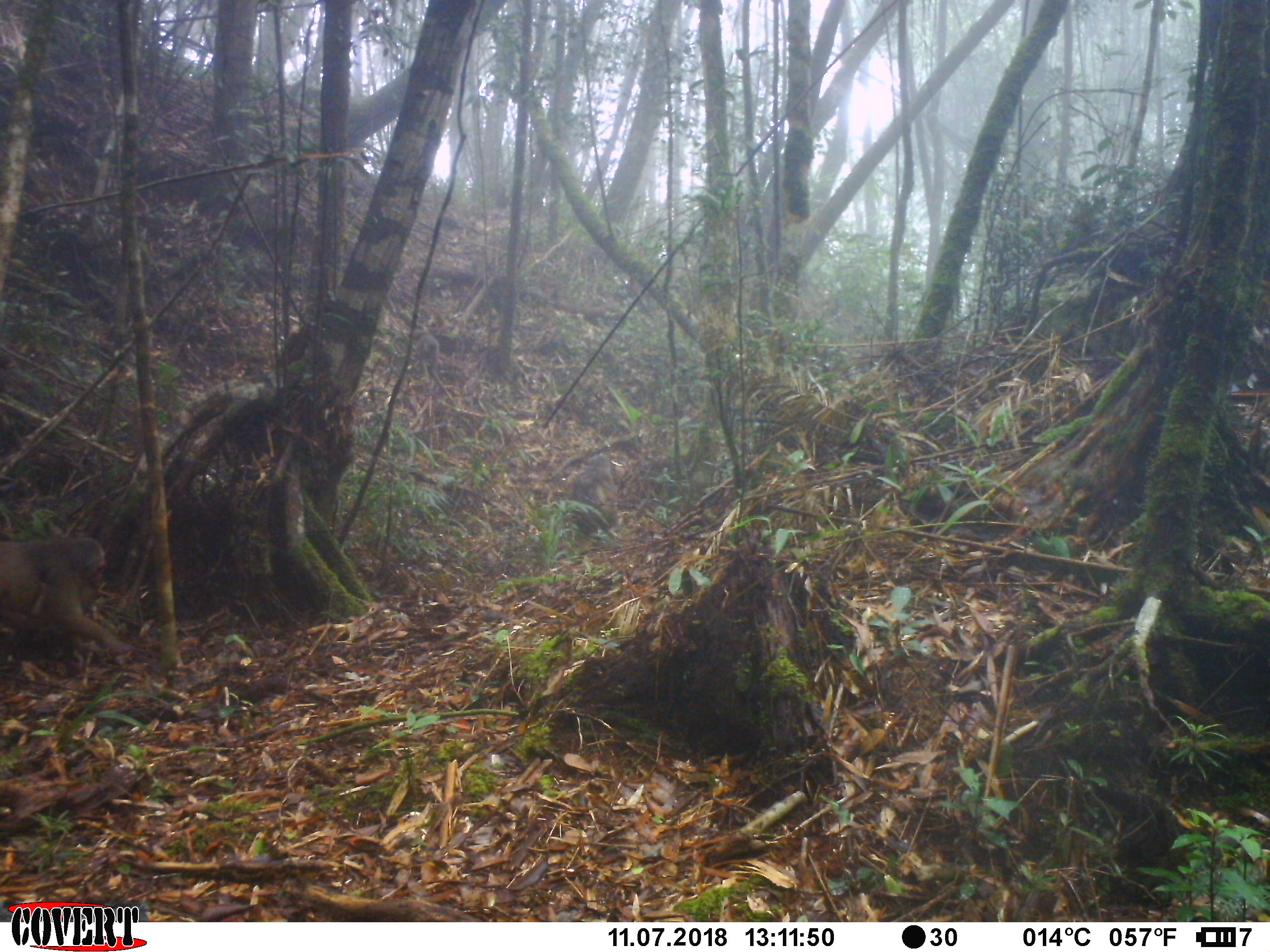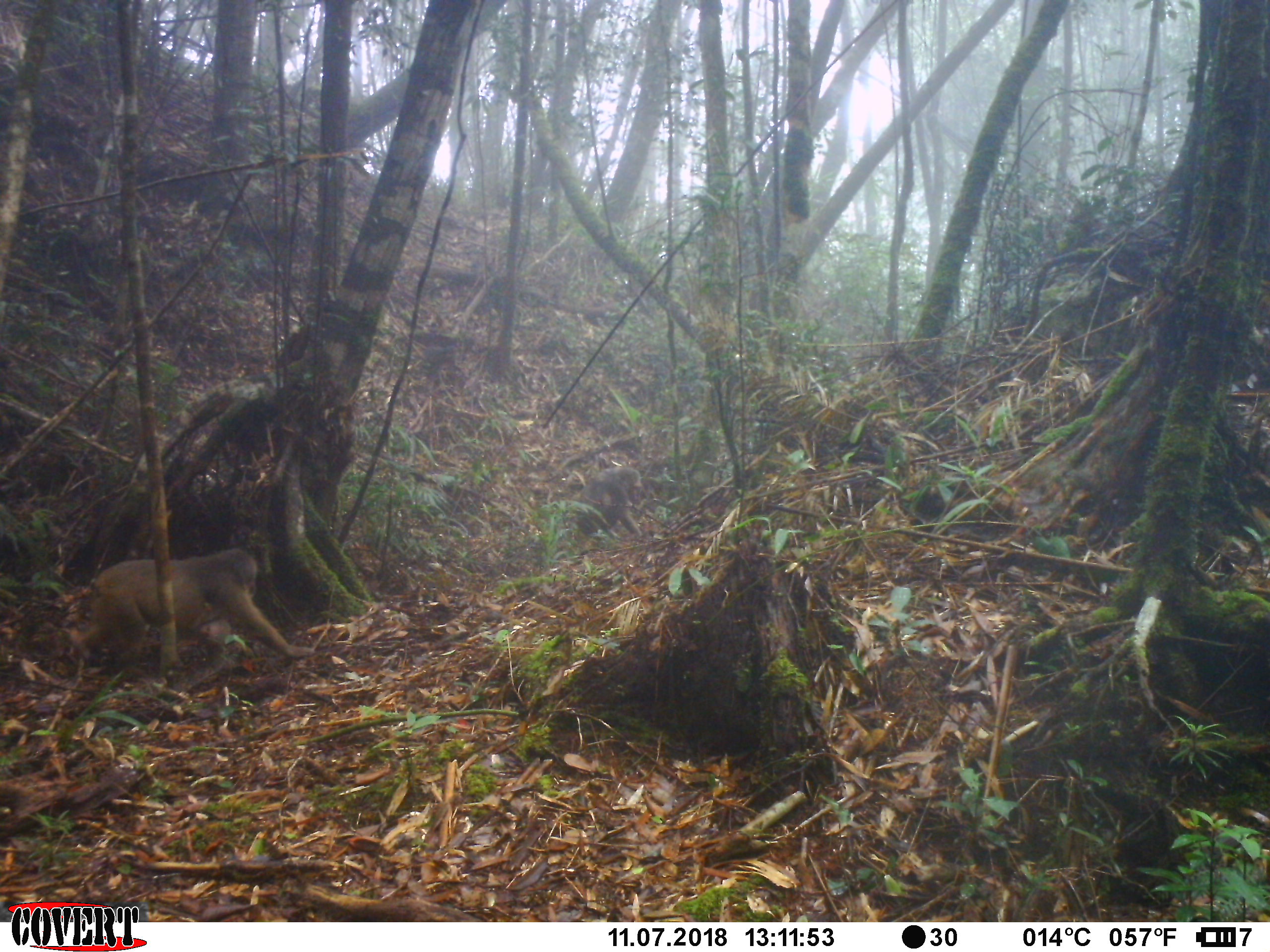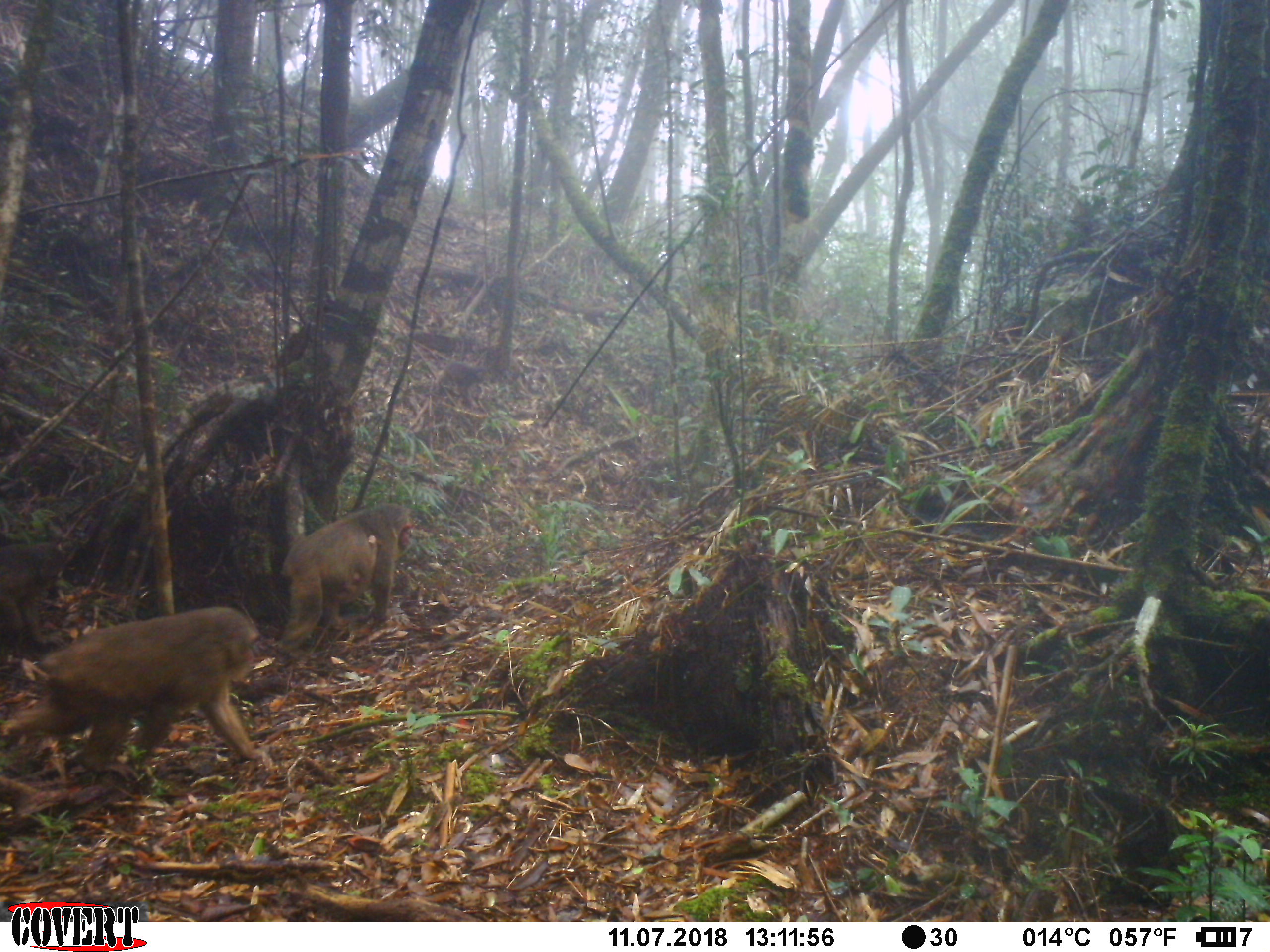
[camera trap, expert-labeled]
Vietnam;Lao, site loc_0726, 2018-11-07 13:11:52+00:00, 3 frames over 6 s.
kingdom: Animalia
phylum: Chordata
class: Mammalia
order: Primates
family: Cercopithecidae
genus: Macaca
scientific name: Macaca arctoides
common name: stump-tailed macaque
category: stump tailed macaque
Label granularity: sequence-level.